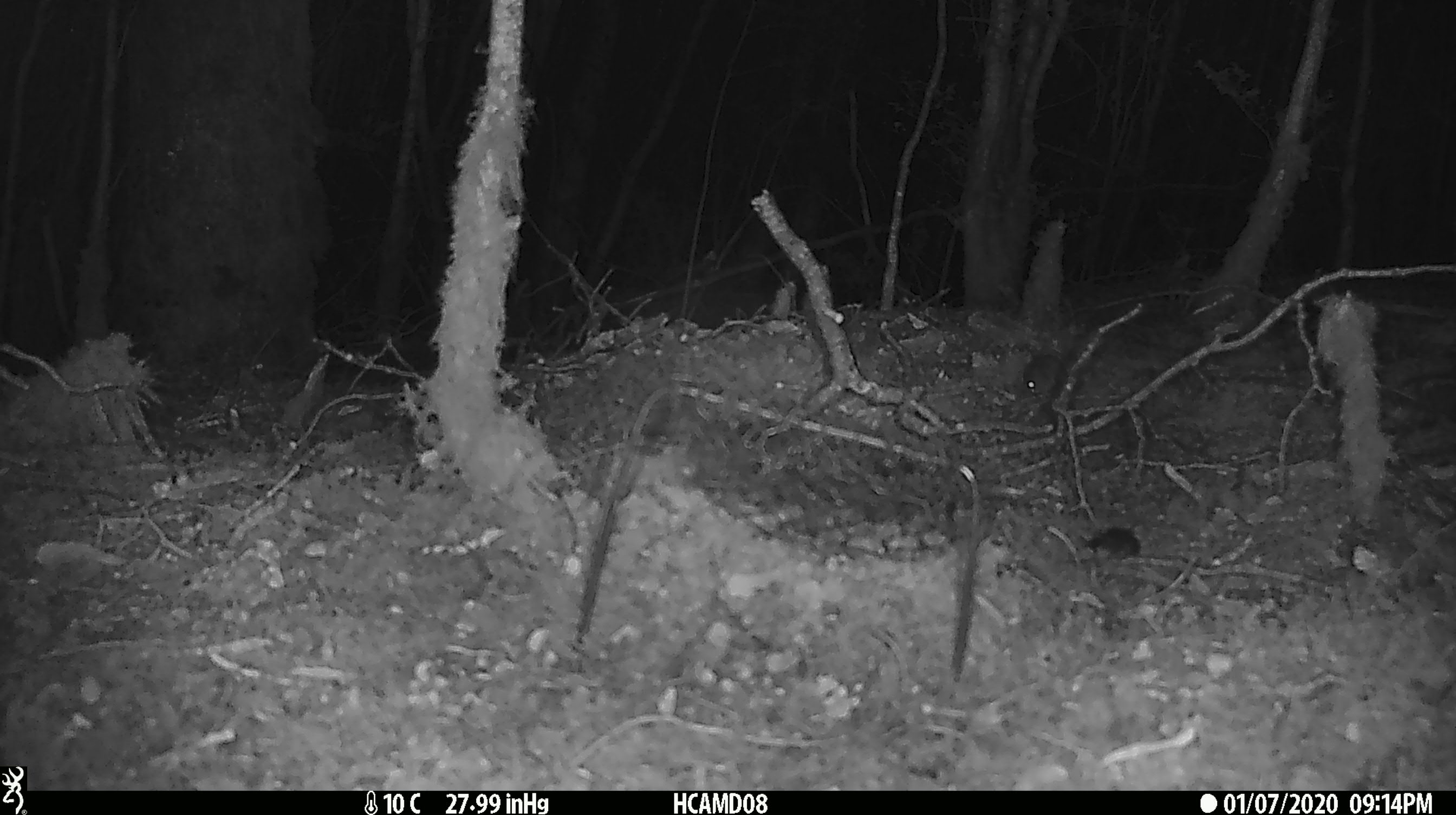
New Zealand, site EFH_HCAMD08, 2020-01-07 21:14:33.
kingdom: Animalia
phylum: Chordata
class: Mammalia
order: Rodentia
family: Muridae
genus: Mus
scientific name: Mus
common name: mouse